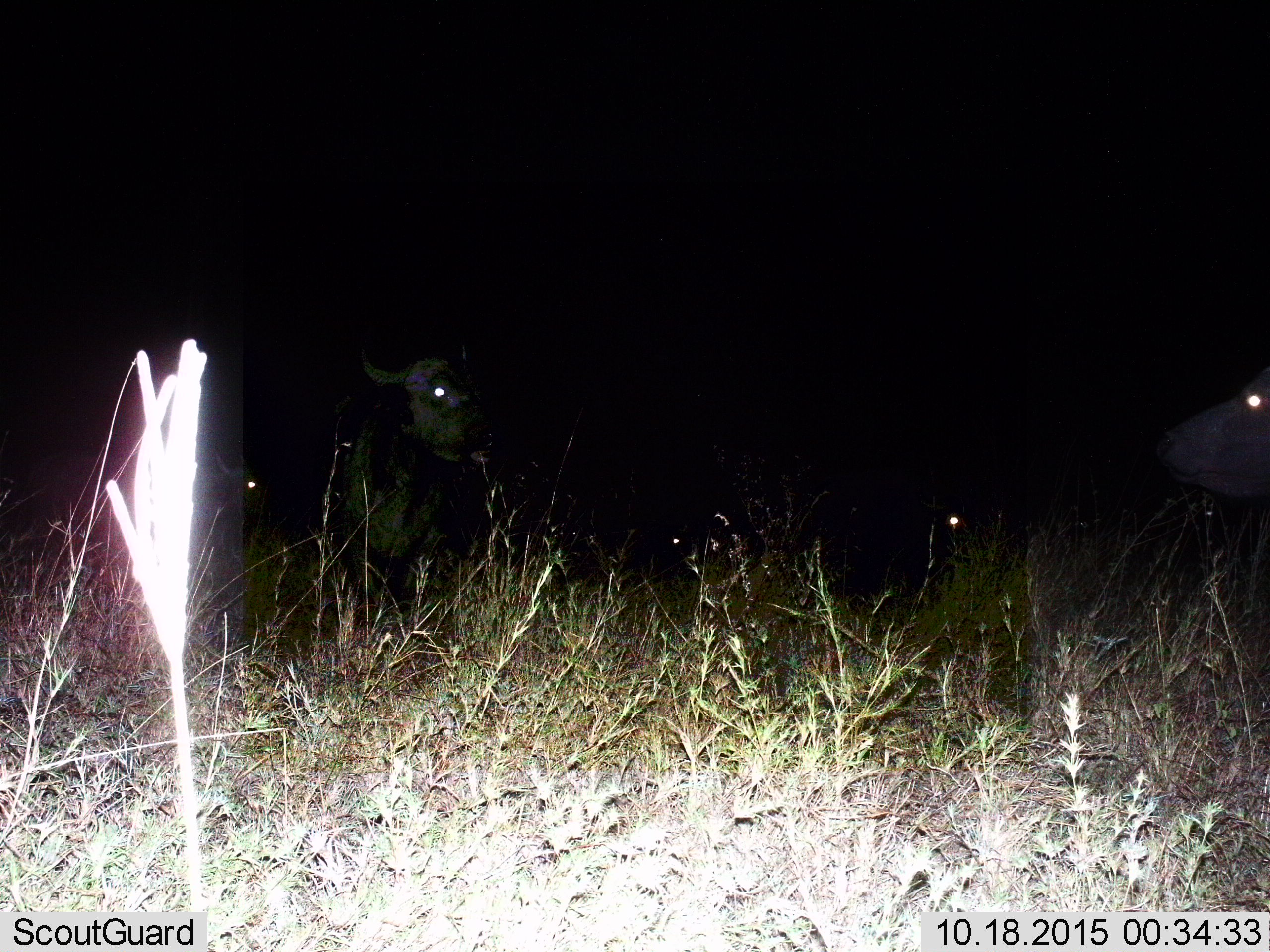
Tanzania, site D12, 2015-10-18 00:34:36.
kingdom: Animalia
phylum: Chordata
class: Mammalia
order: Artiodactyla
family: Bovidae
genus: Connochaetes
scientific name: Connochaetes taurinus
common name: blue wildebeest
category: wildebeest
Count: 5.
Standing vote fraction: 50%.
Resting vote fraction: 75%.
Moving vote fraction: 0%.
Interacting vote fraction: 0%.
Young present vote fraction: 25%.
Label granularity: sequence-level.